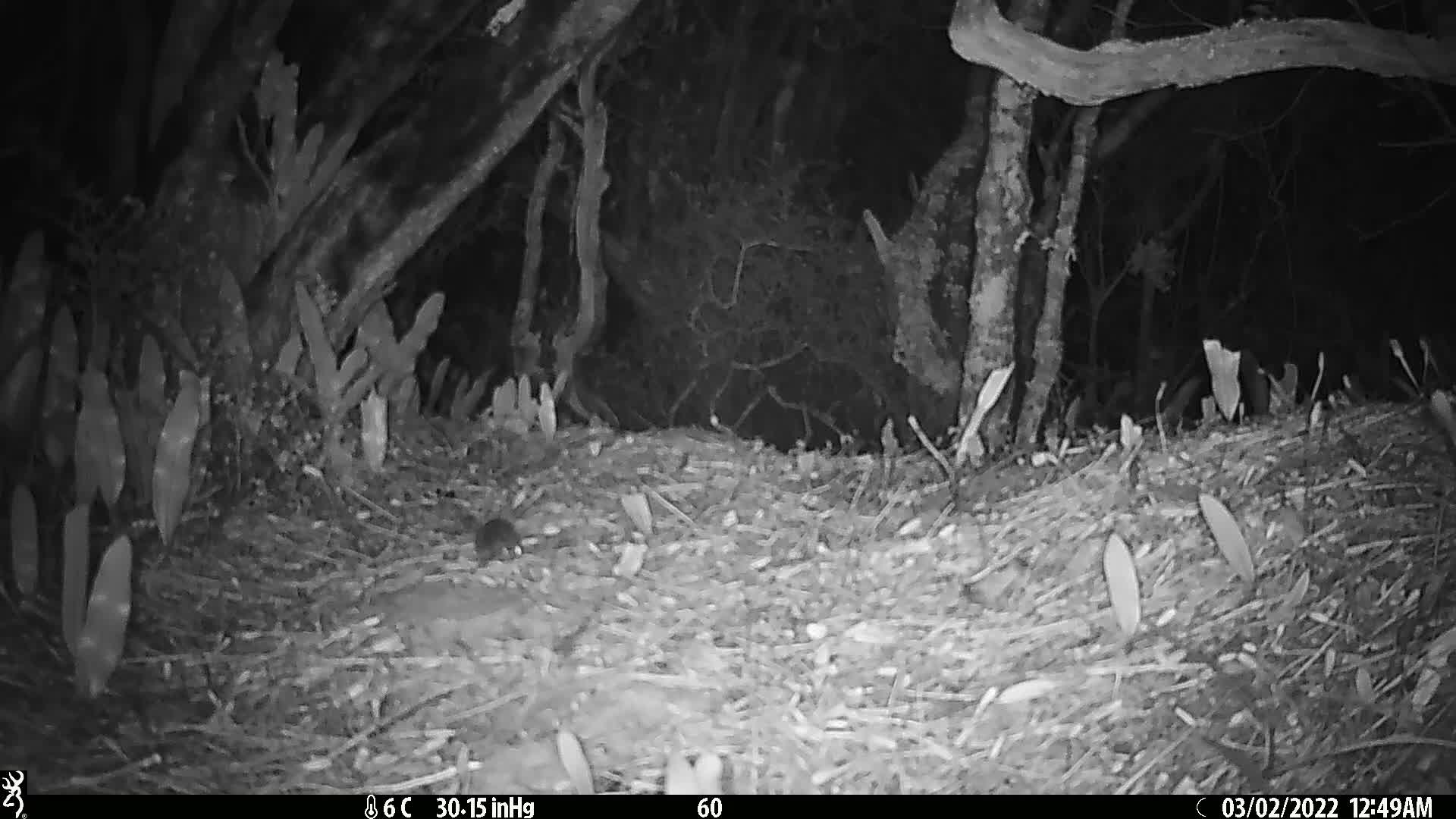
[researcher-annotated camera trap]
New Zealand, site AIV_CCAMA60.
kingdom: Animalia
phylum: Chordata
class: Mammalia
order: Rodentia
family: Muridae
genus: Mus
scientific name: Mus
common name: mouse